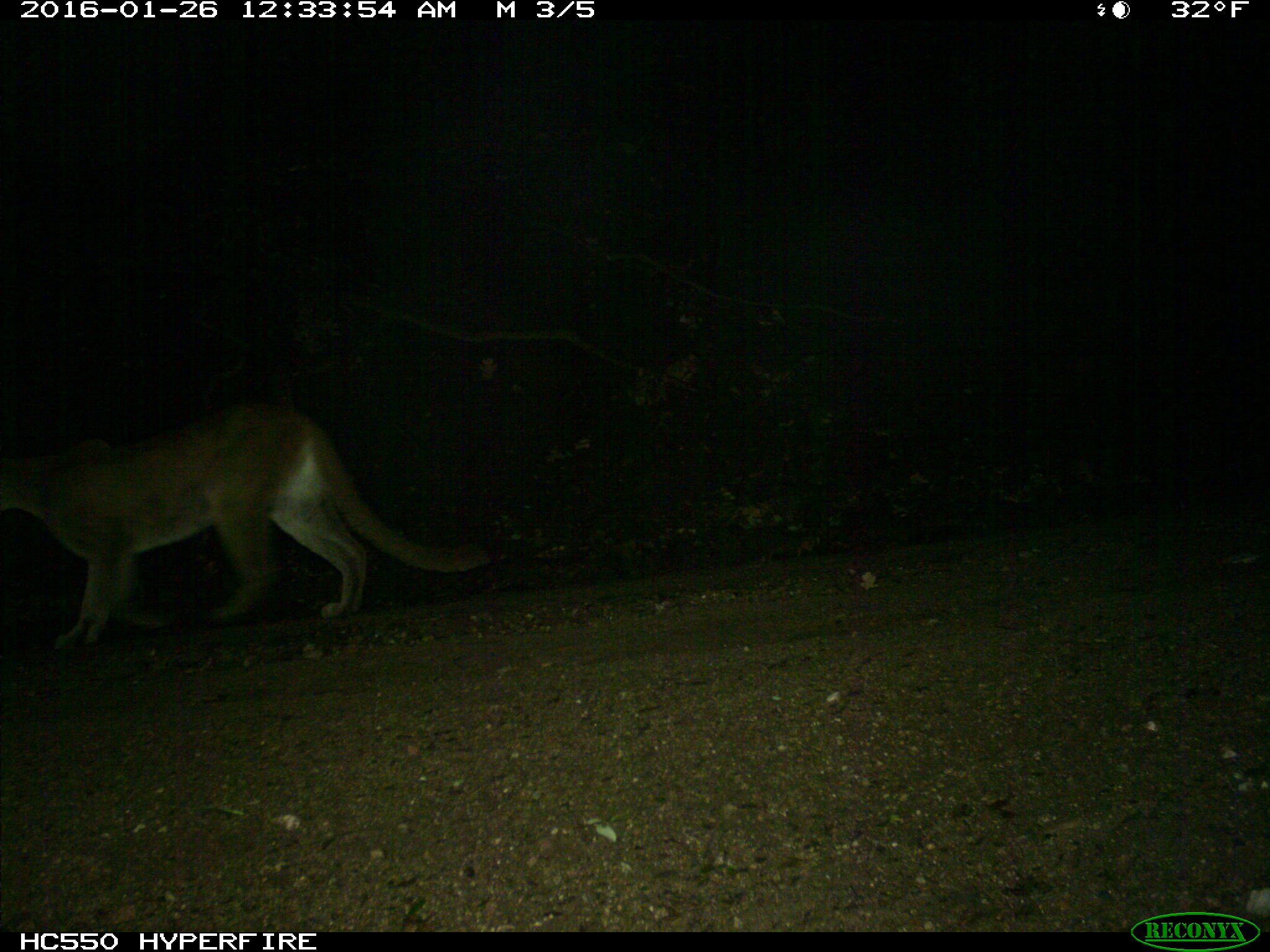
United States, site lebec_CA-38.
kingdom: Animalia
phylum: Chordata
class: Mammalia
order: Carnivora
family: Felidae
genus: Puma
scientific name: Puma concolor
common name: mountain lion